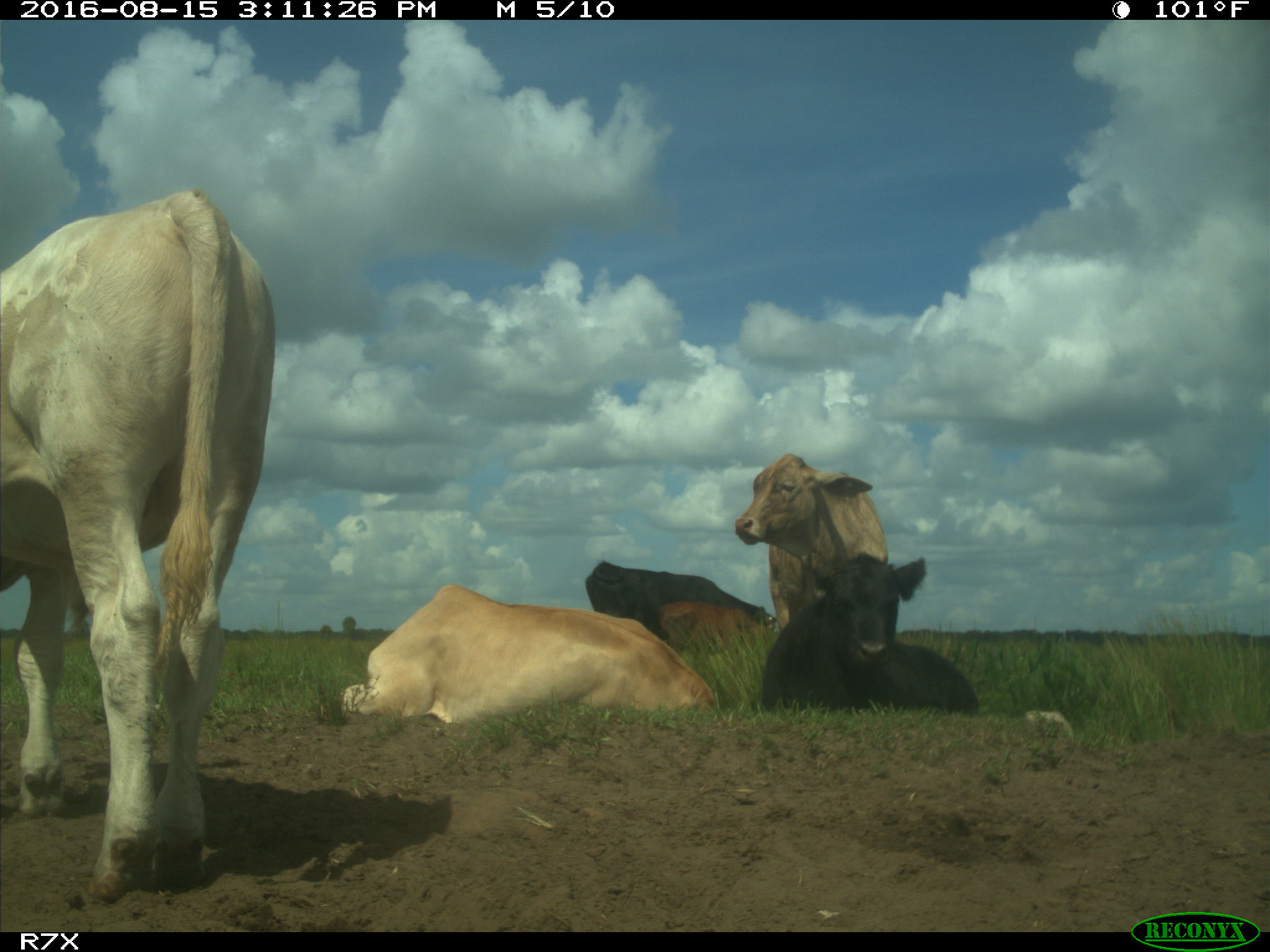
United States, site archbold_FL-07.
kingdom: Animalia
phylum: Chordata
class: Mammalia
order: Artiodactyla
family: Bovidae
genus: Bos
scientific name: Bos taurus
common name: domestic cow